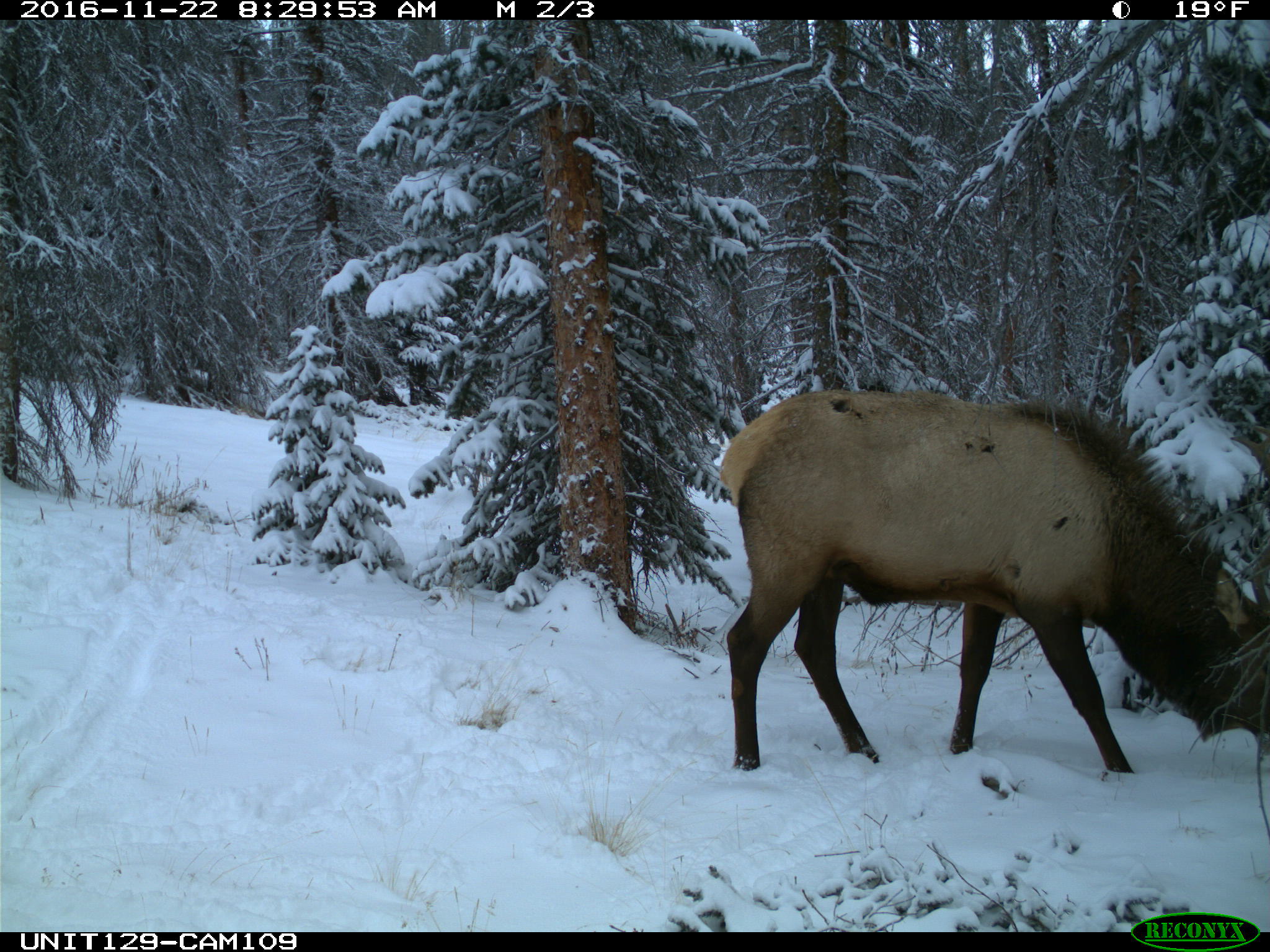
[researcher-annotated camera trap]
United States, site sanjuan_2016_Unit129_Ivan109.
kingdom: Animalia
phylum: Chordata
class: Mammalia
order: Artiodactyla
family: Cervidae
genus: Cervus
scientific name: Cervus elaphus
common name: red deer